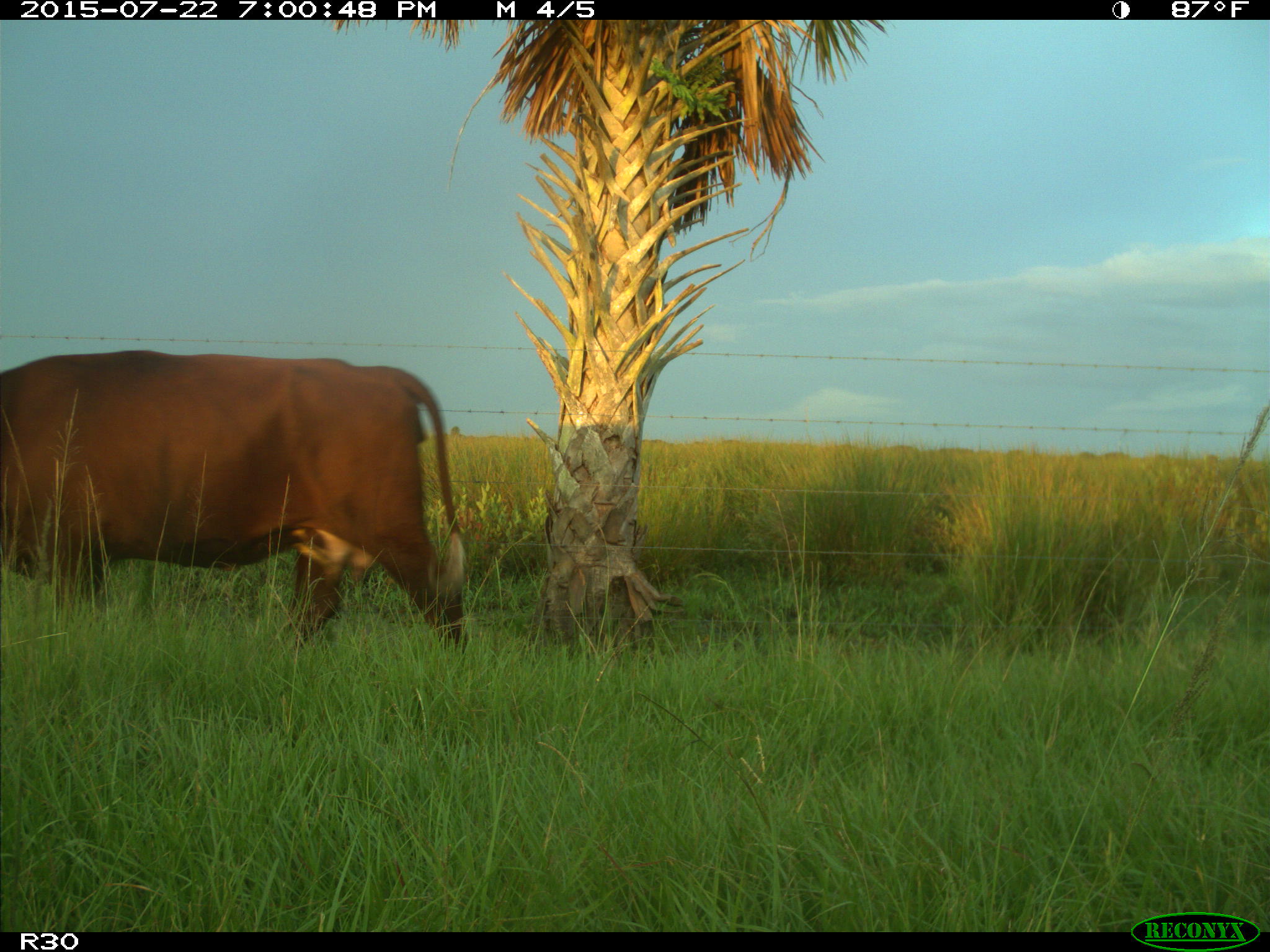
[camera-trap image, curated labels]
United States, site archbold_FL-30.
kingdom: Animalia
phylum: Chordata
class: Mammalia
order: Artiodactyla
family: Bovidae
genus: Bos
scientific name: Bos taurus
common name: domestic cow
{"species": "Bos taurus (domestic cow)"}